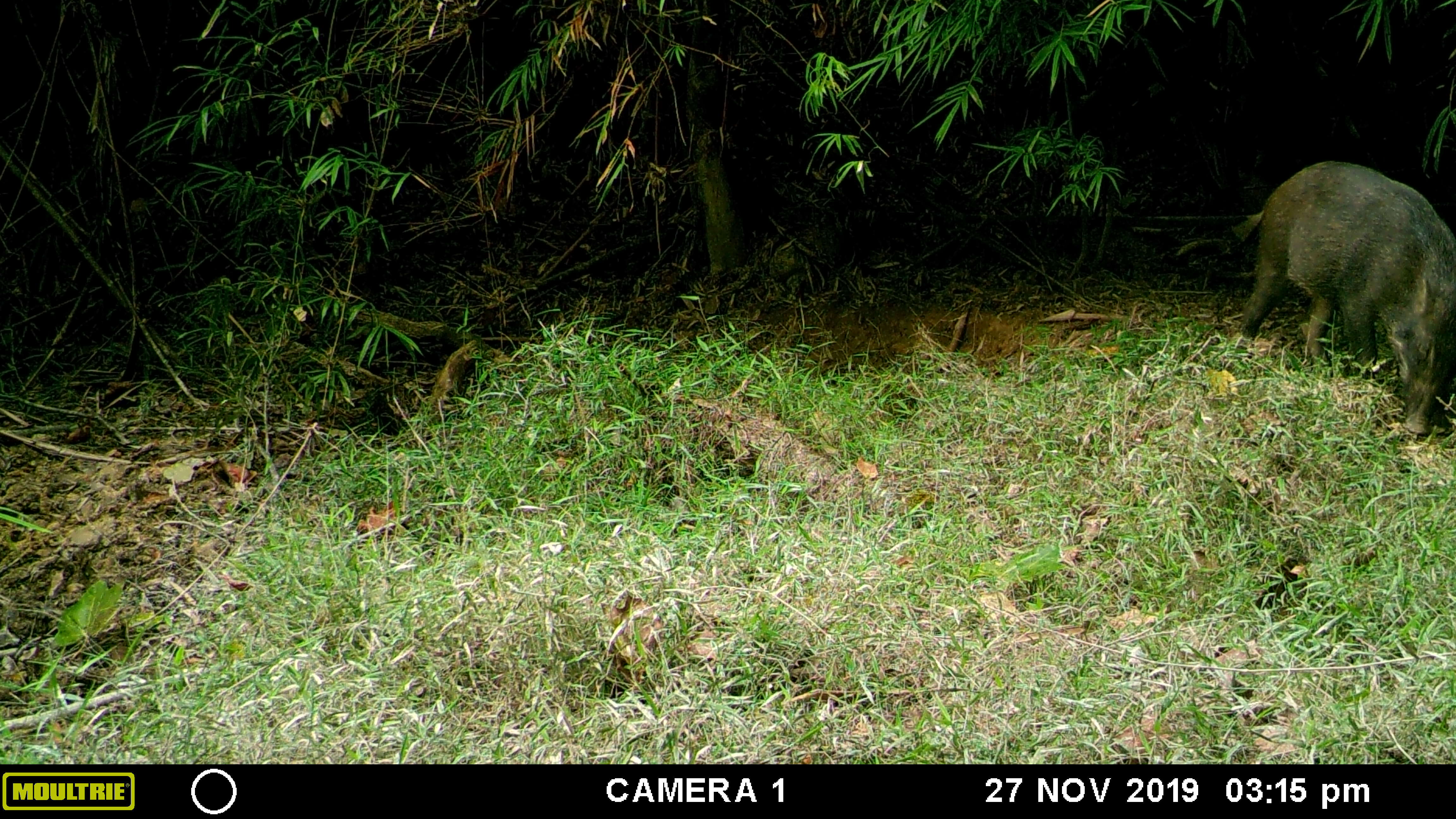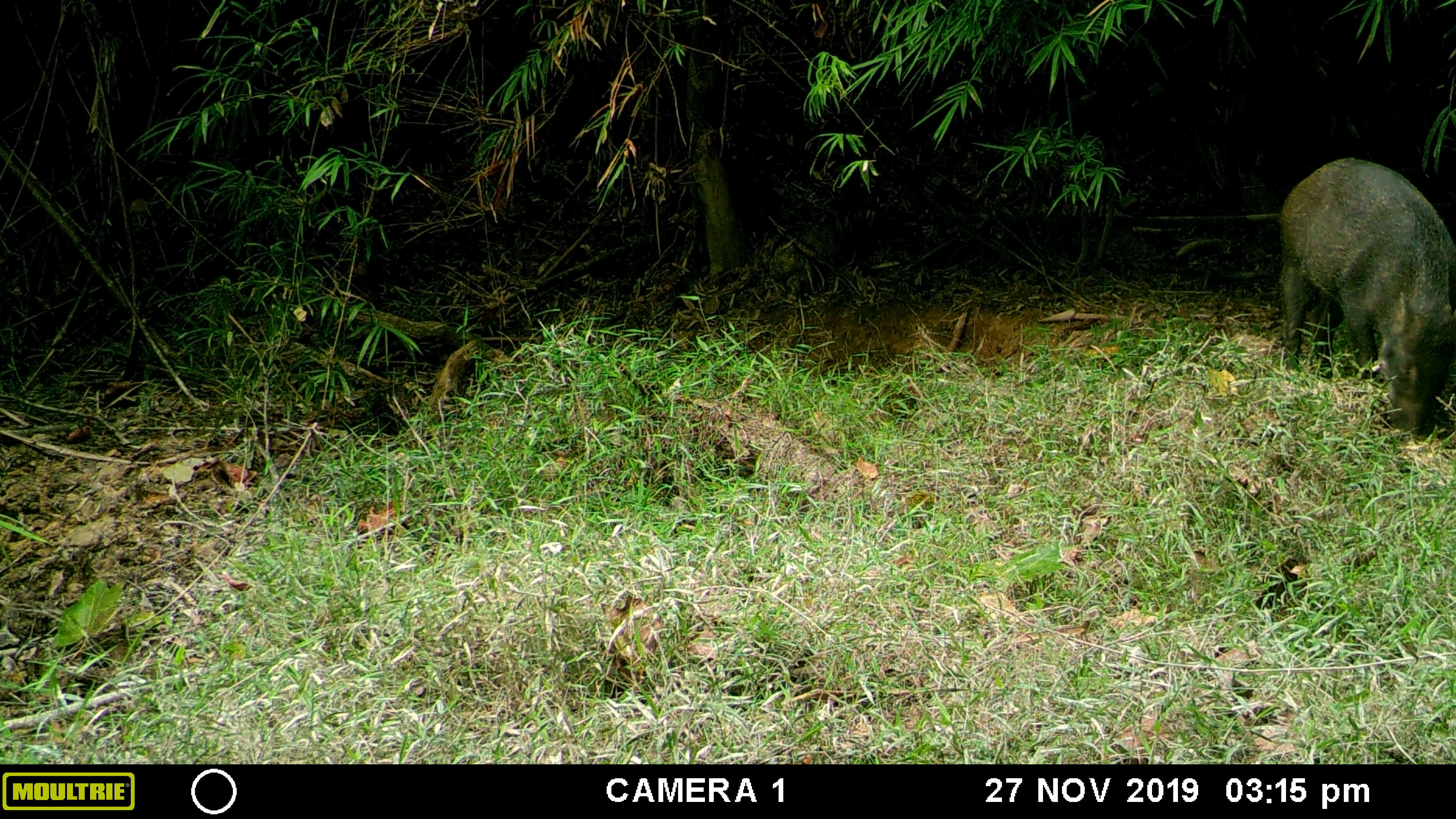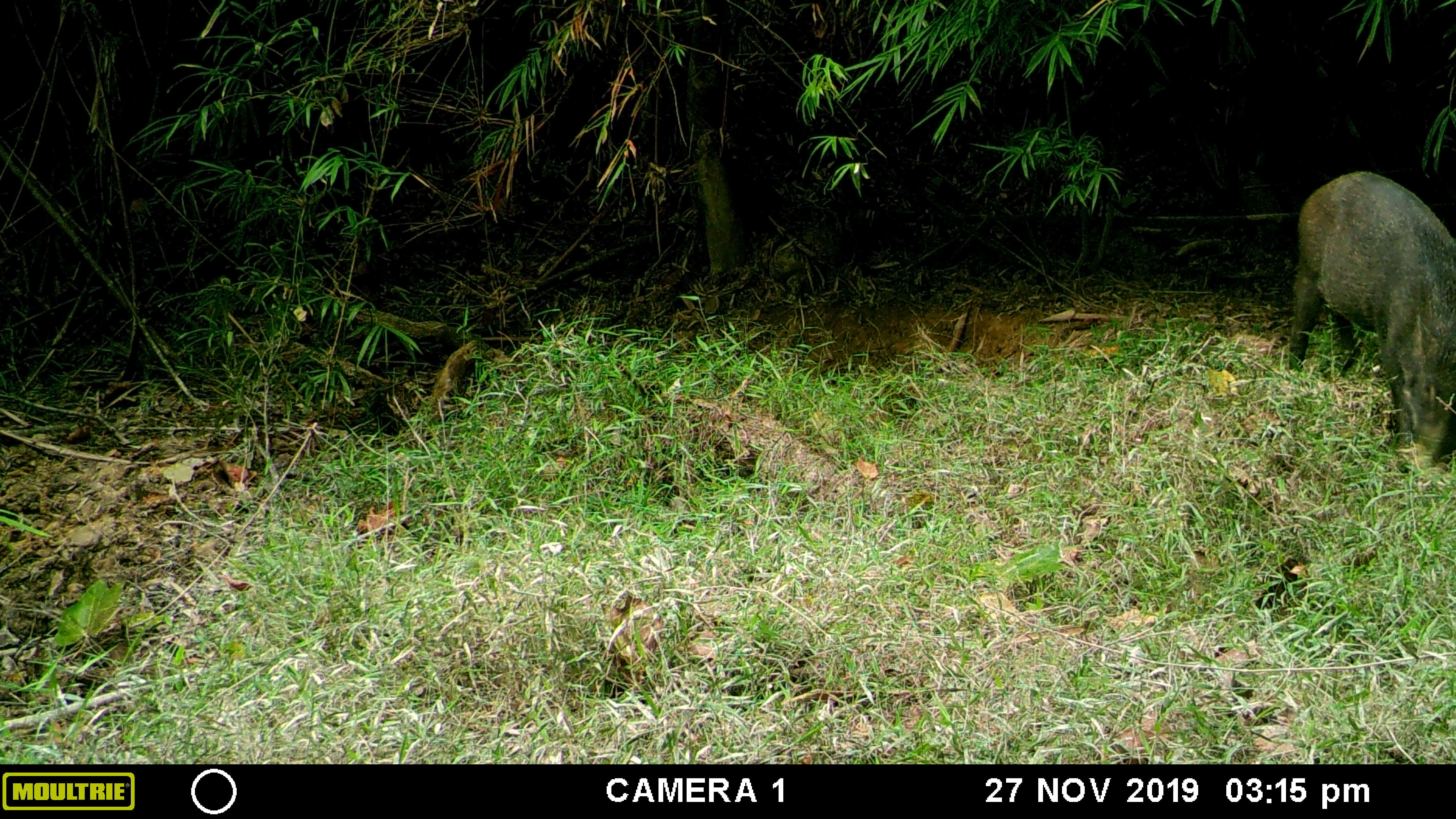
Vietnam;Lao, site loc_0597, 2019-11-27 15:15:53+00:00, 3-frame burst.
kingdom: Animalia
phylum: Chordata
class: Mammalia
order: Artiodactyla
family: Suidae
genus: Sus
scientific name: Sus scrofa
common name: eurasian wild pig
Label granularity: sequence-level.